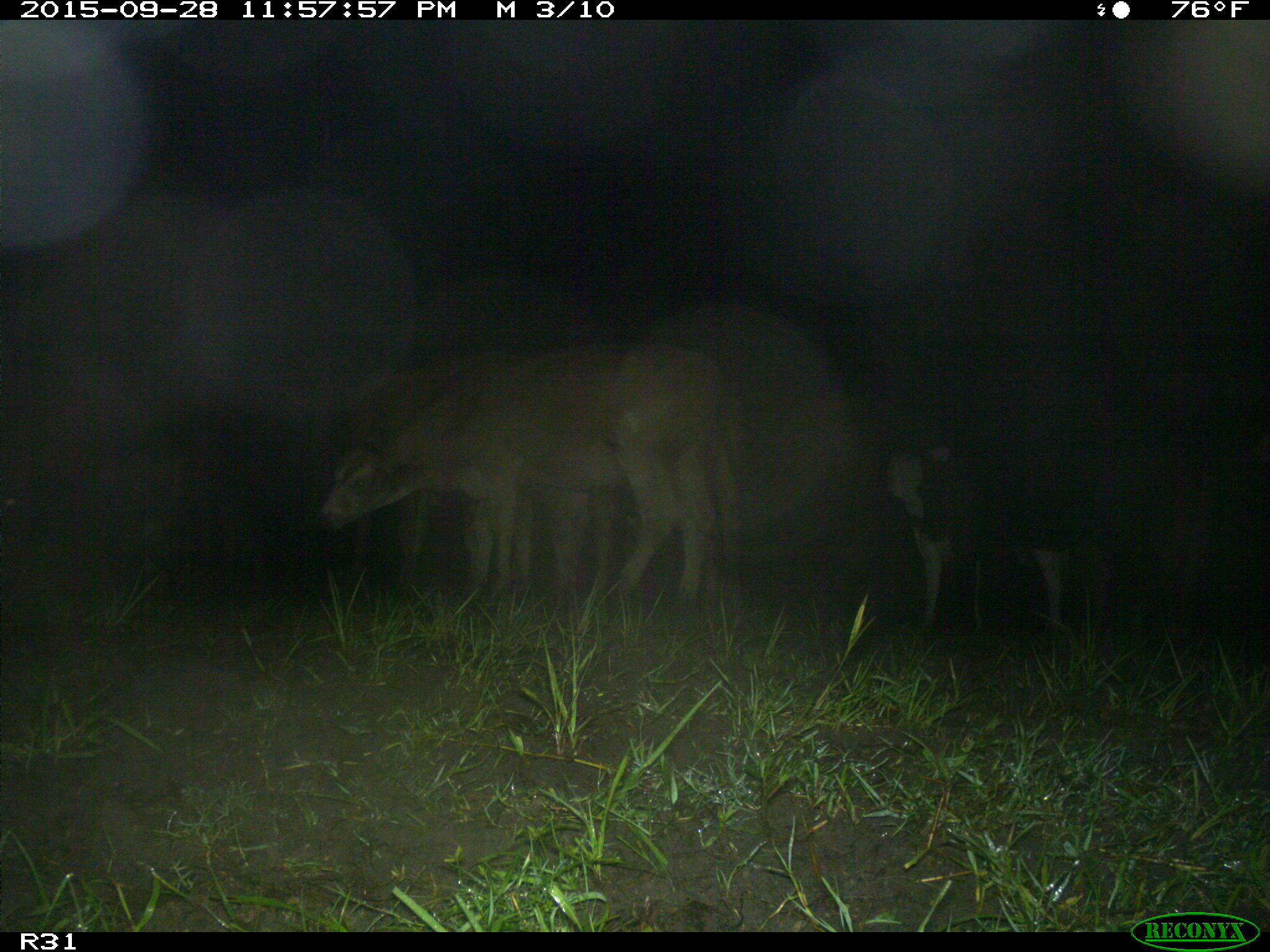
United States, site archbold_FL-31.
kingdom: Animalia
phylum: Chordata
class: Mammalia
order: Artiodactyla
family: Bovidae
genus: Bos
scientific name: Bos taurus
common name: domestic cow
Bos taurus (domestic cow).